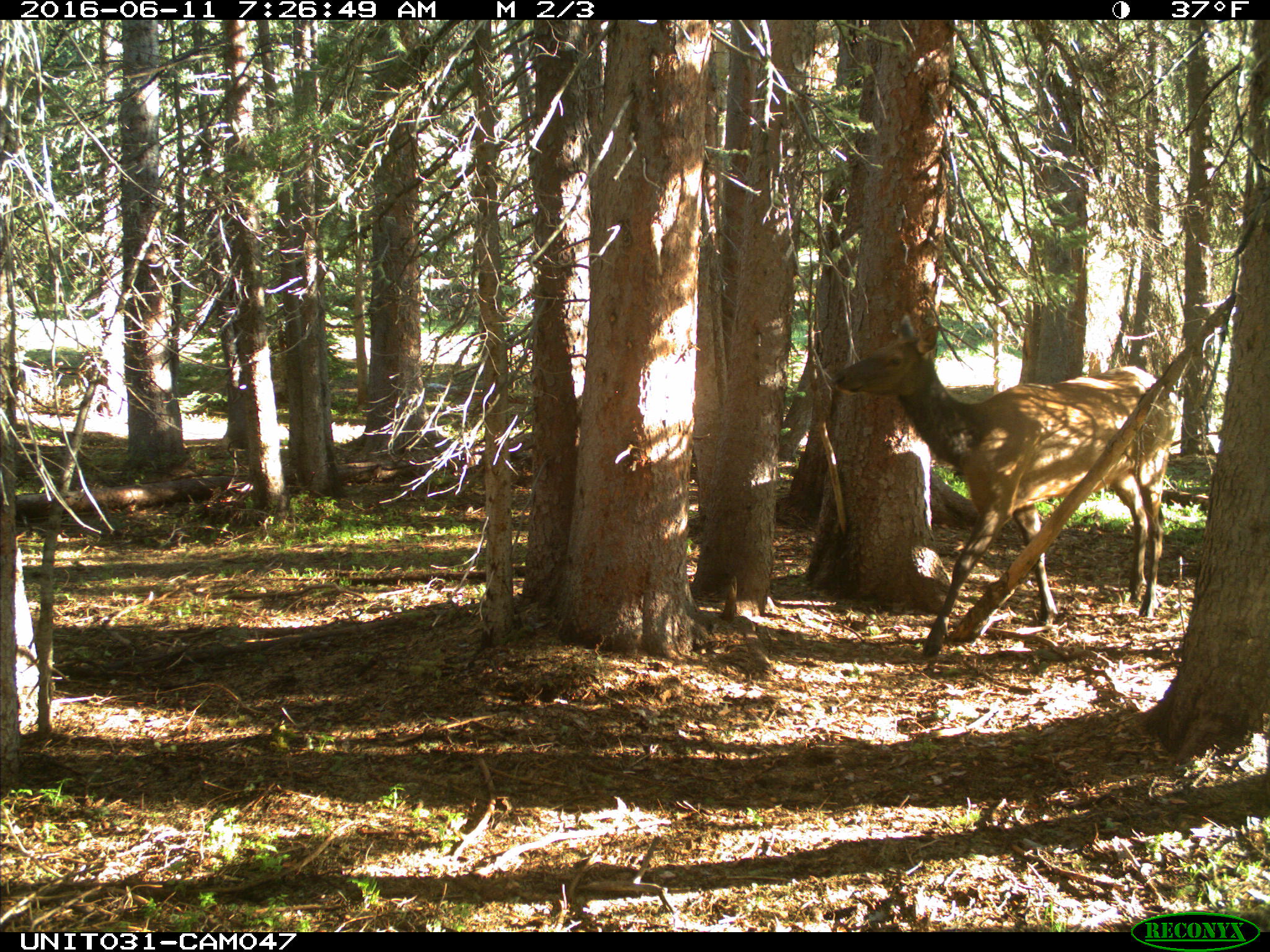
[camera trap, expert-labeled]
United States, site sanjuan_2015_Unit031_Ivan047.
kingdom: Animalia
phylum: Chordata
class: Mammalia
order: Artiodactyla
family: Cervidae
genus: Cervus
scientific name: Cervus elaphus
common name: red deer